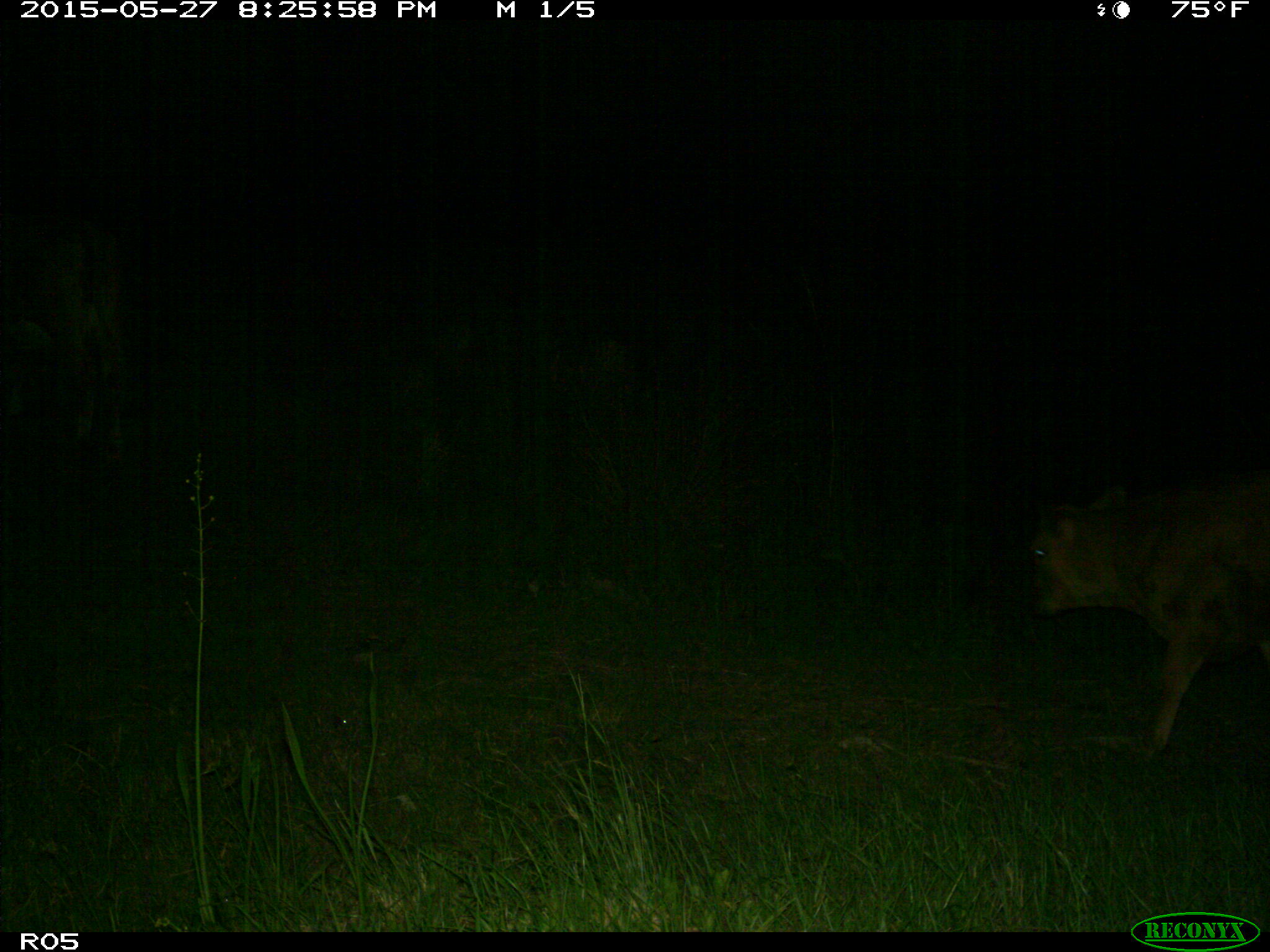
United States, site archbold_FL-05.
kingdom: Animalia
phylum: Chordata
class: Mammalia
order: Artiodactyla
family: Bovidae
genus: Bos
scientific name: Bos taurus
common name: domestic cow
Bos taurus (domestic cow).